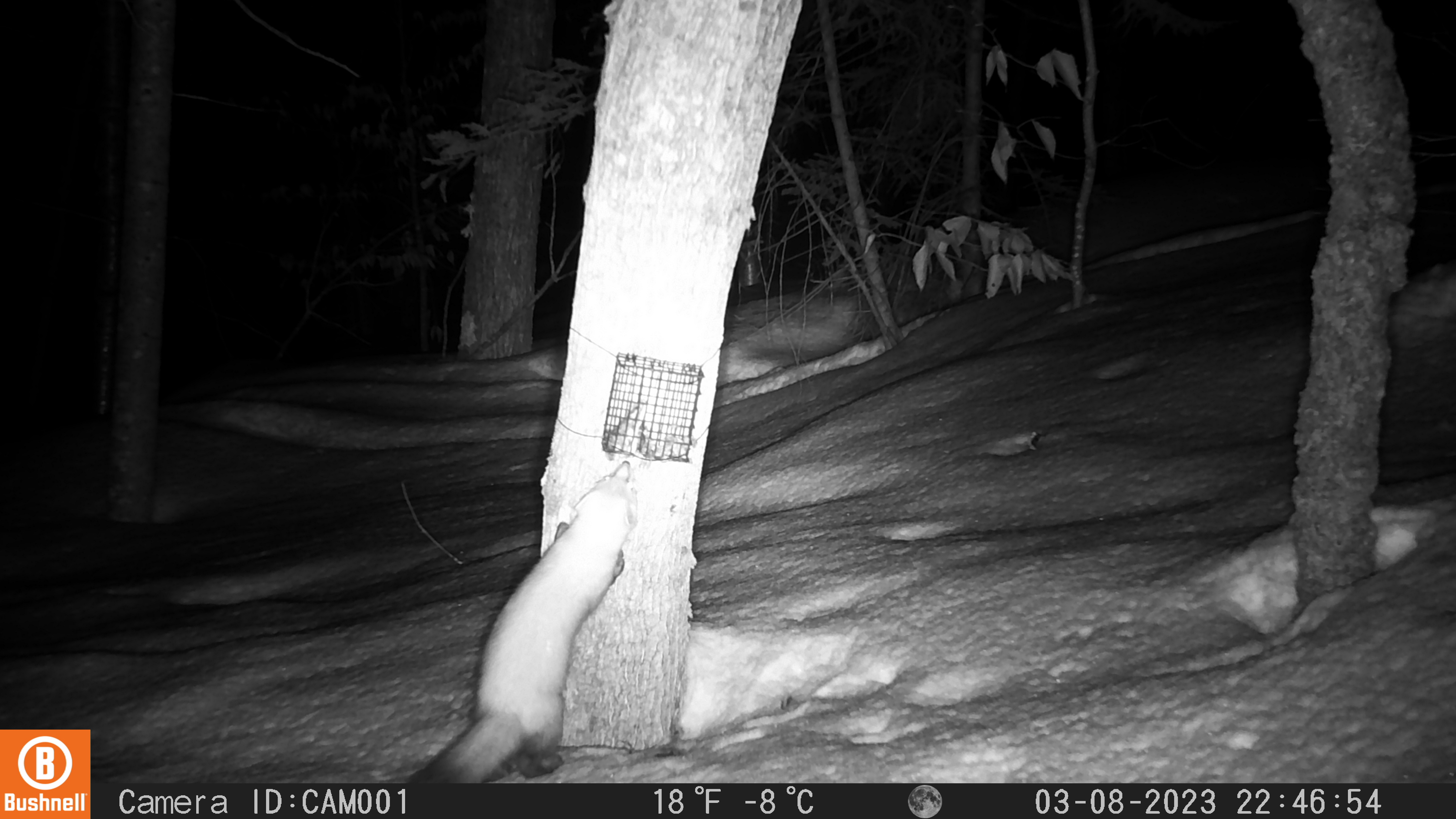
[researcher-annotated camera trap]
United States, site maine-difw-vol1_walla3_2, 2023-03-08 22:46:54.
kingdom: Animalia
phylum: Chordata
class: Mammalia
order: Carnivora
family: Mustelidae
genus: Martes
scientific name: Martes americana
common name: american marten